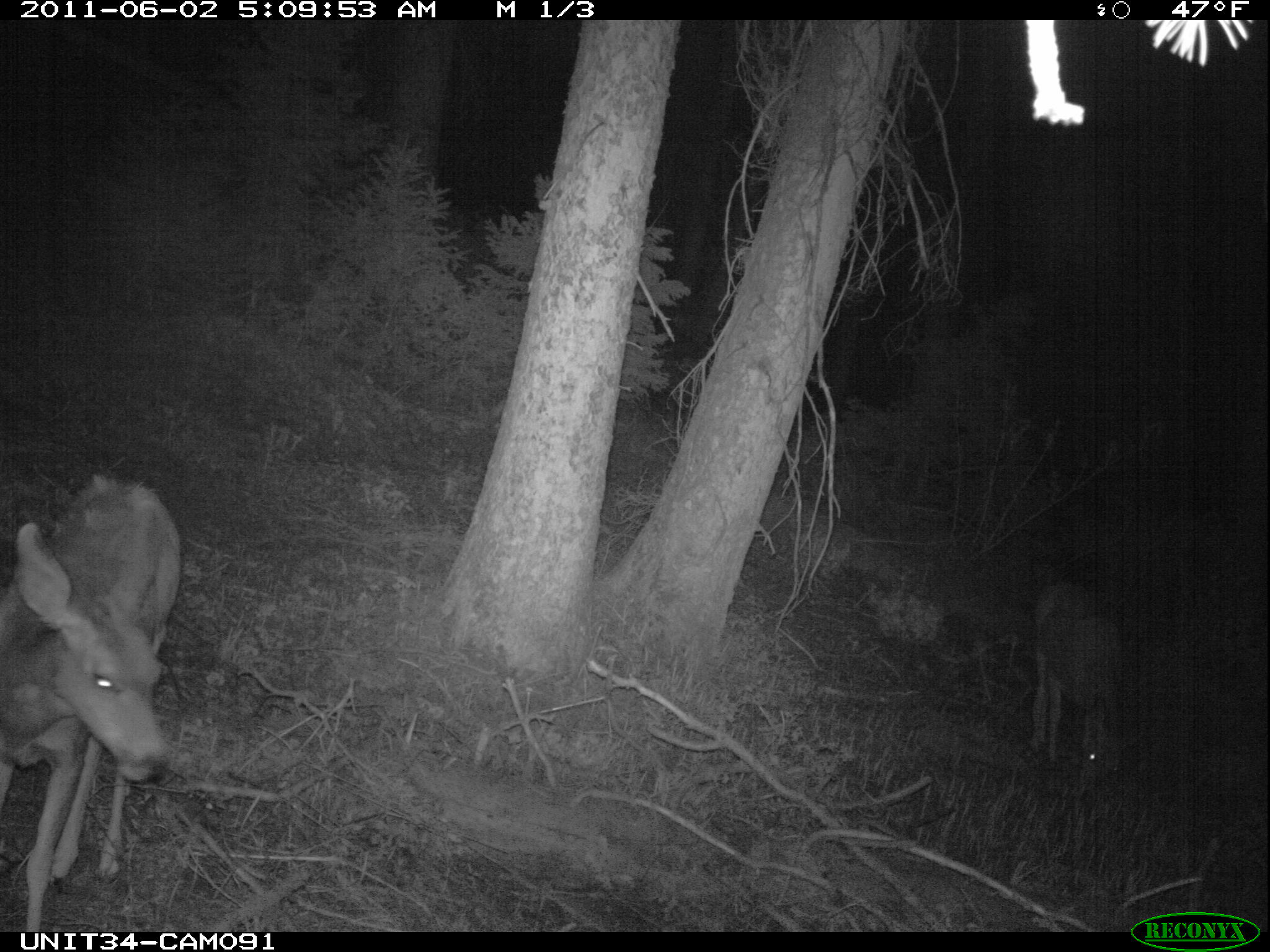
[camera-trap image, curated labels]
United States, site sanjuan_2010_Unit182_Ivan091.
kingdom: Animalia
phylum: Chordata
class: Mammalia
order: Artiodactyla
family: Cervidae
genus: Odocoileus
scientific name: Odocoileus hemionus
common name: mule deer